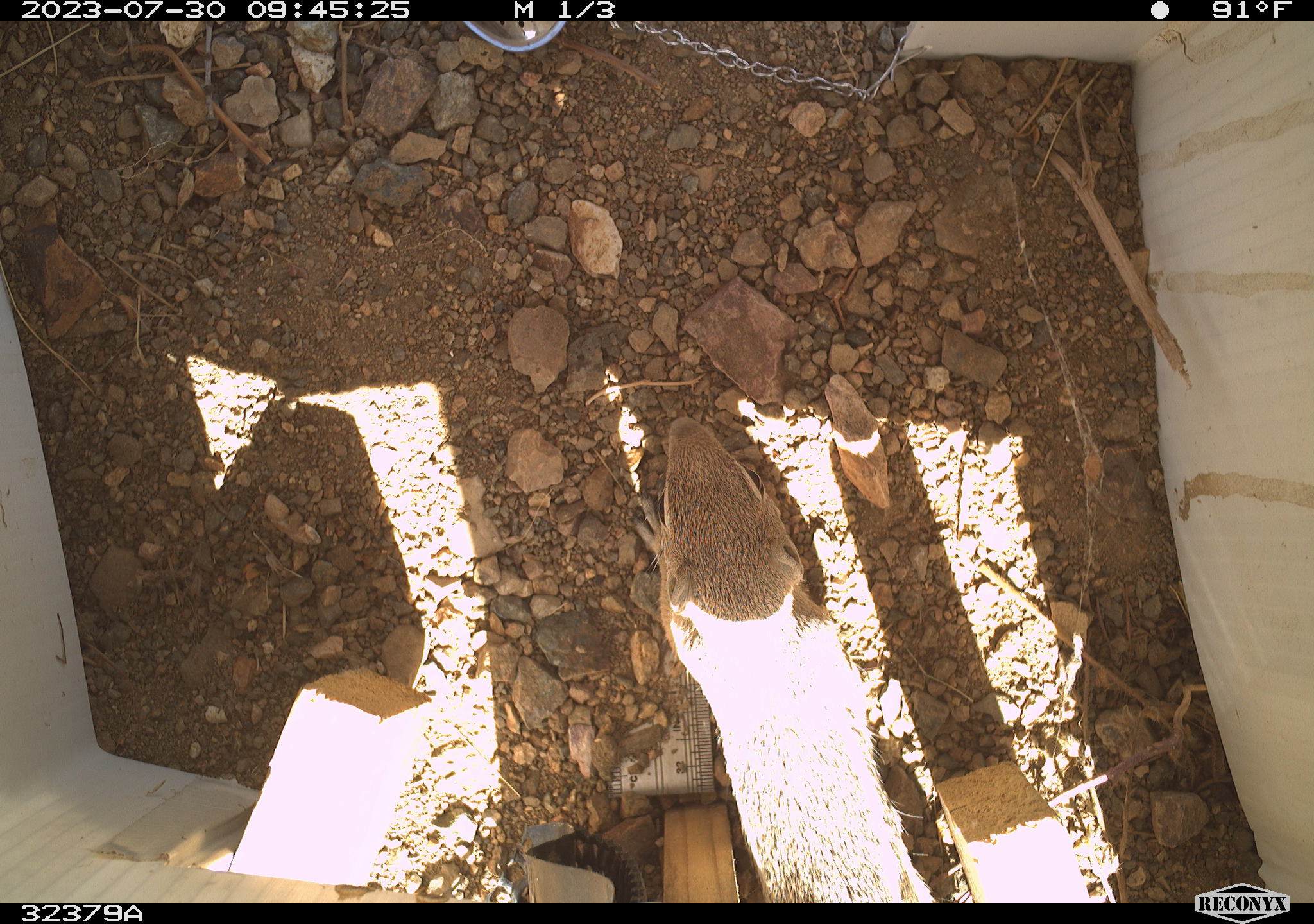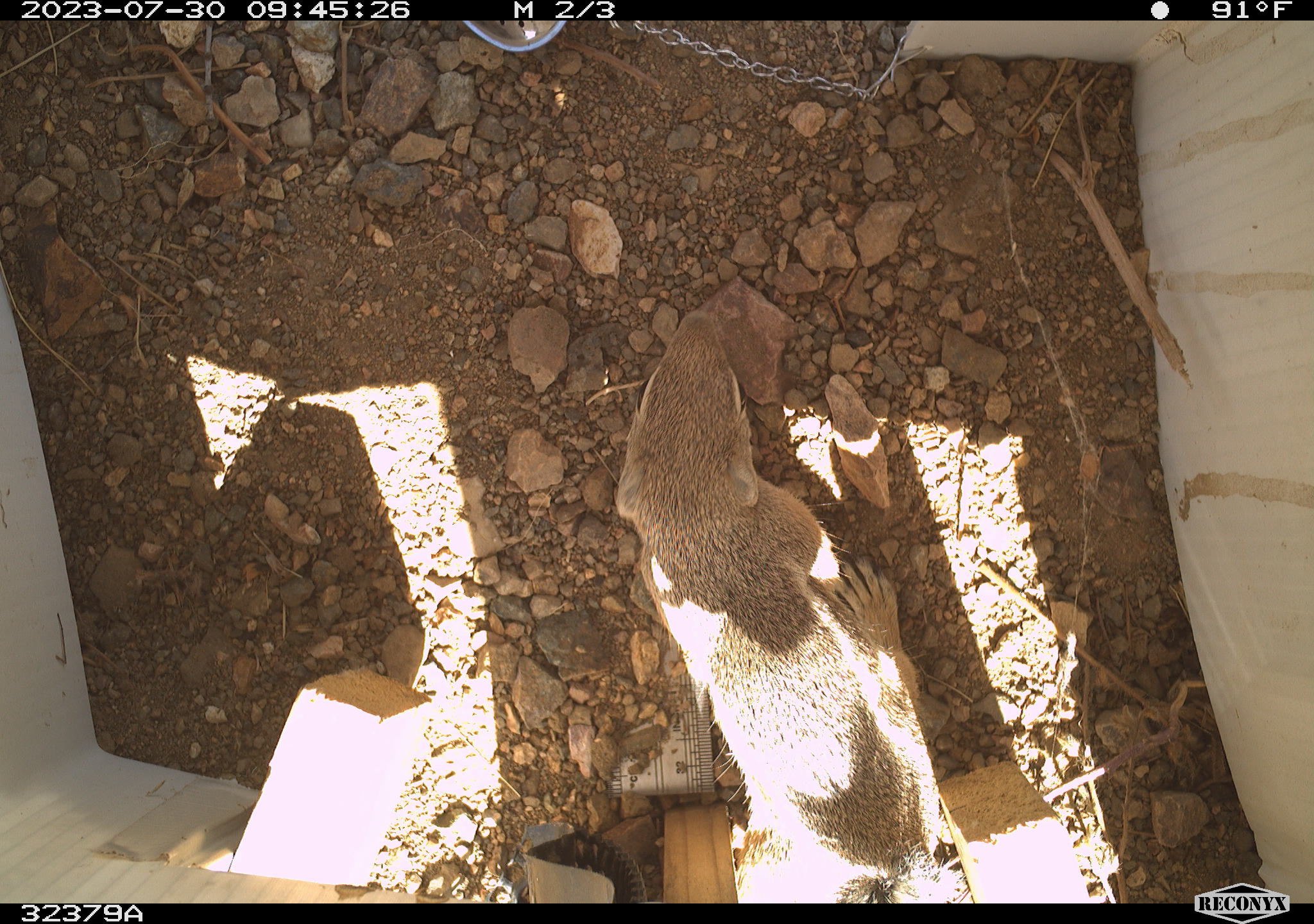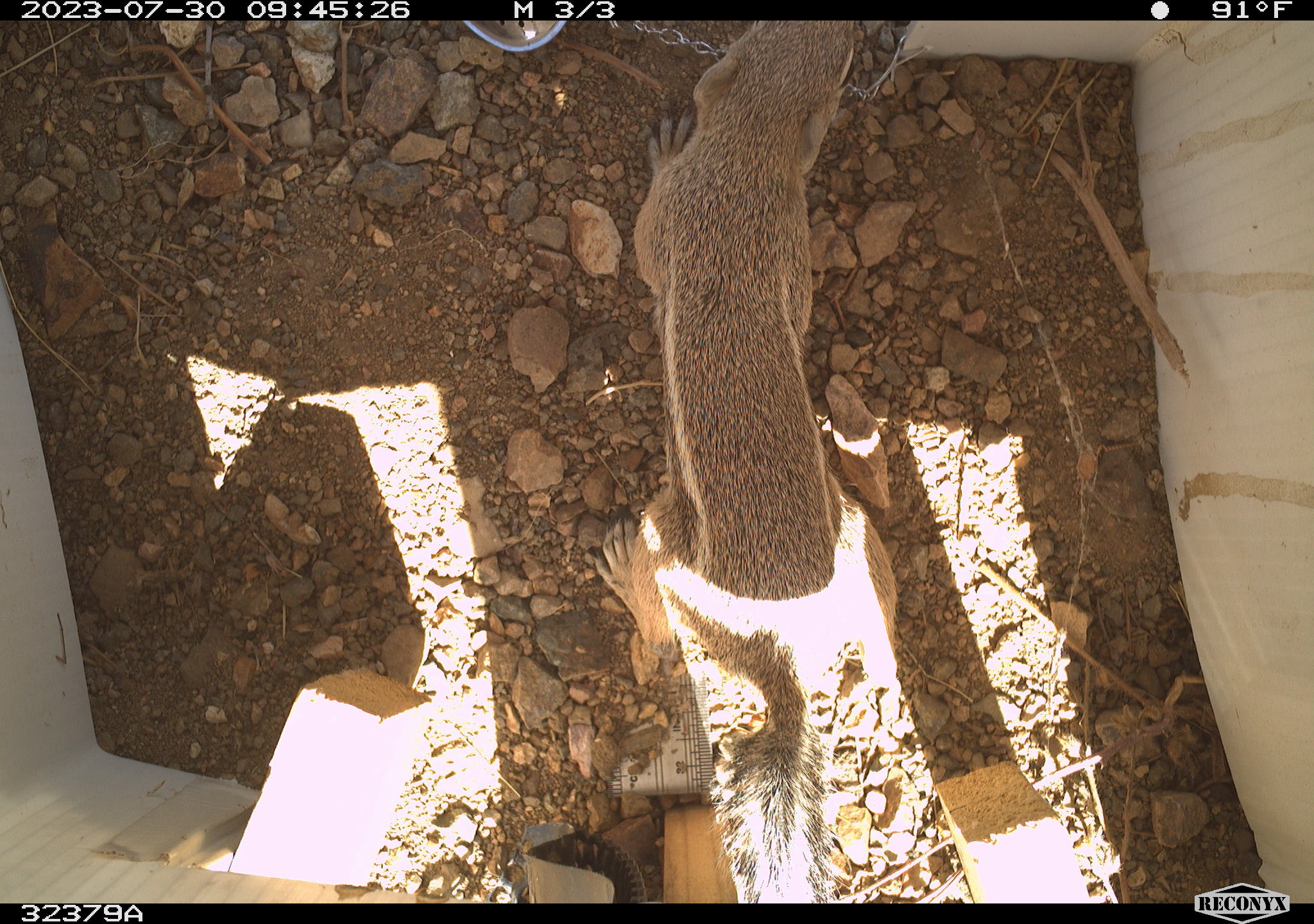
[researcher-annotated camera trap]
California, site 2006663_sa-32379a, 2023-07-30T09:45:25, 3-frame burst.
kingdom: Animalia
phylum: Chordata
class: Mammalia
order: Rodentia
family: Sciuridae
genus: Ammospermophilus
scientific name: Ammospermophilus leucurus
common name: white-tailed antelope squirrel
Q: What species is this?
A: White-tailed antelope squirrel (Ammospermophilus leucurus).